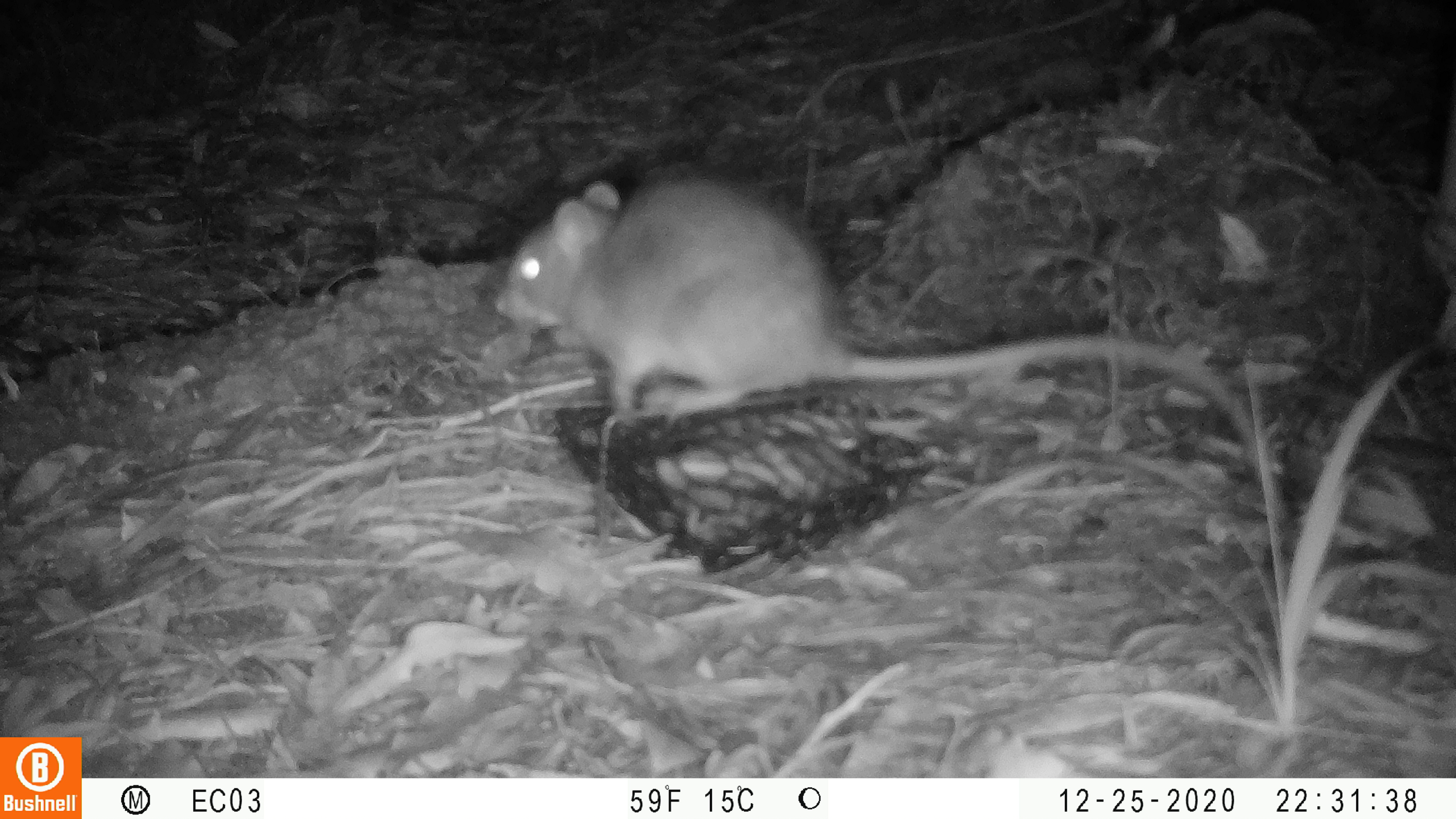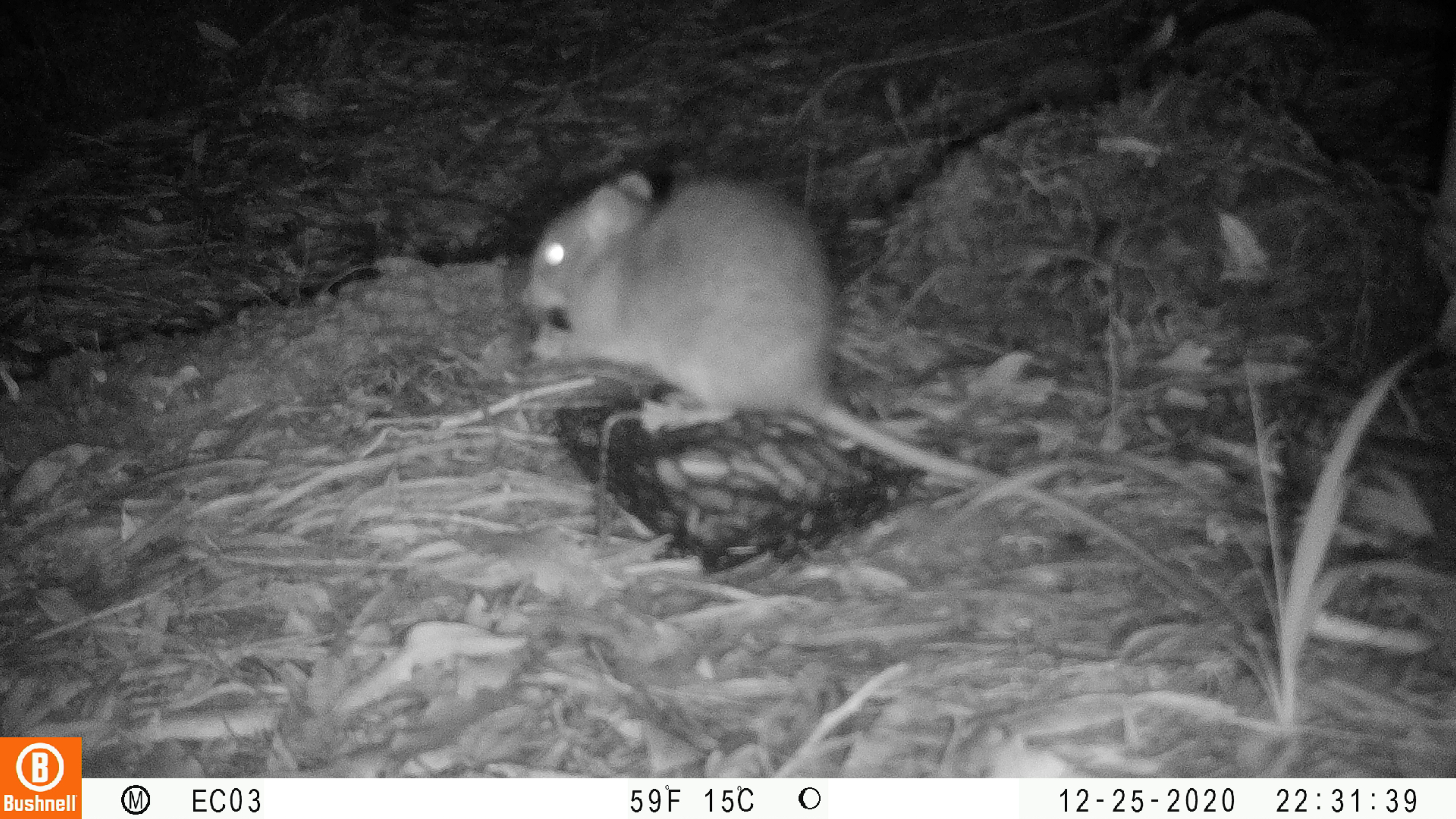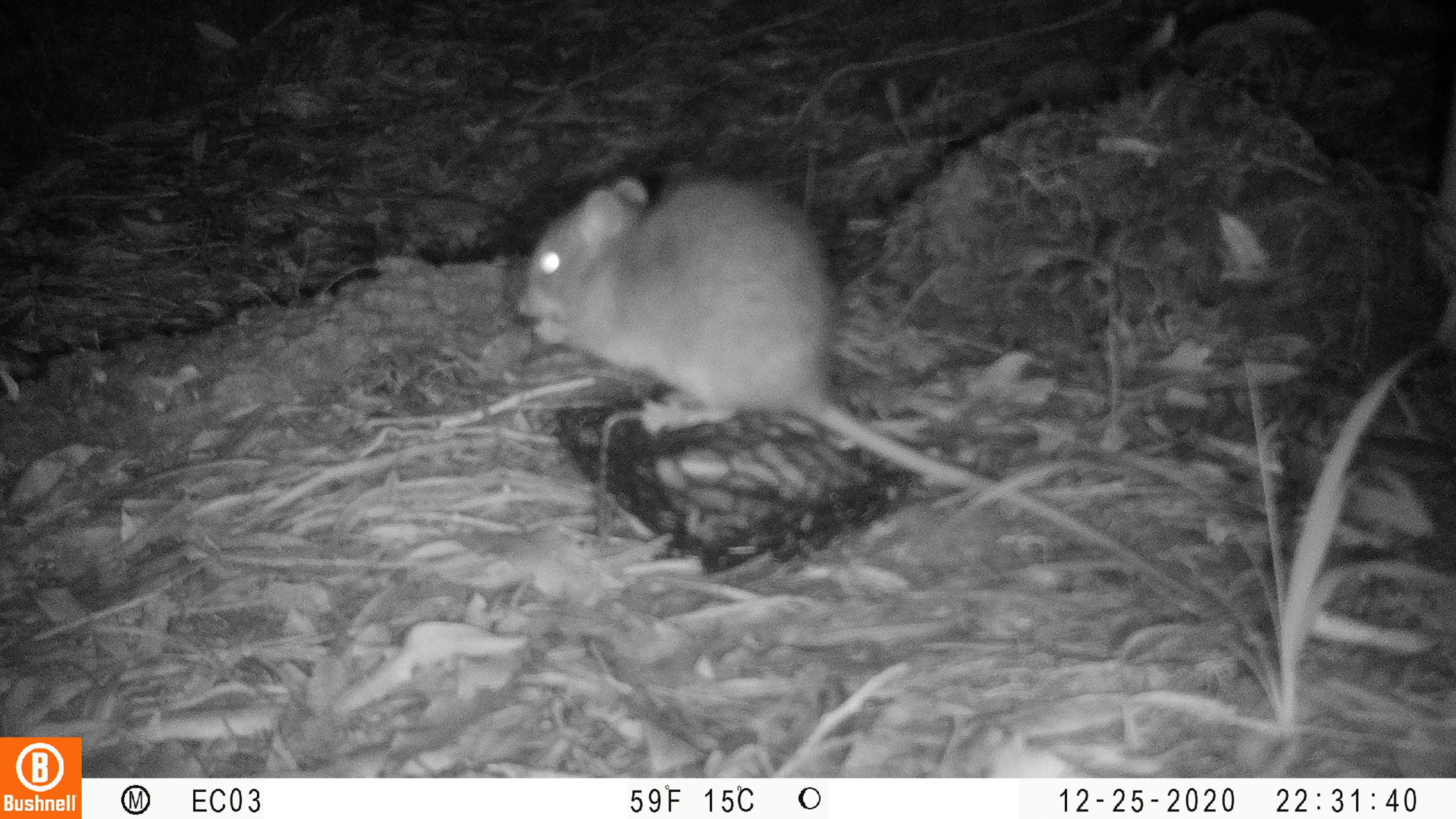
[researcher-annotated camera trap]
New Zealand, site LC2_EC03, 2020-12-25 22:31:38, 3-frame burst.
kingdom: Animalia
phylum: Chordata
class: Mammalia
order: Rodentia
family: Muridae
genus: Rattus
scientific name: Rattus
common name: rat